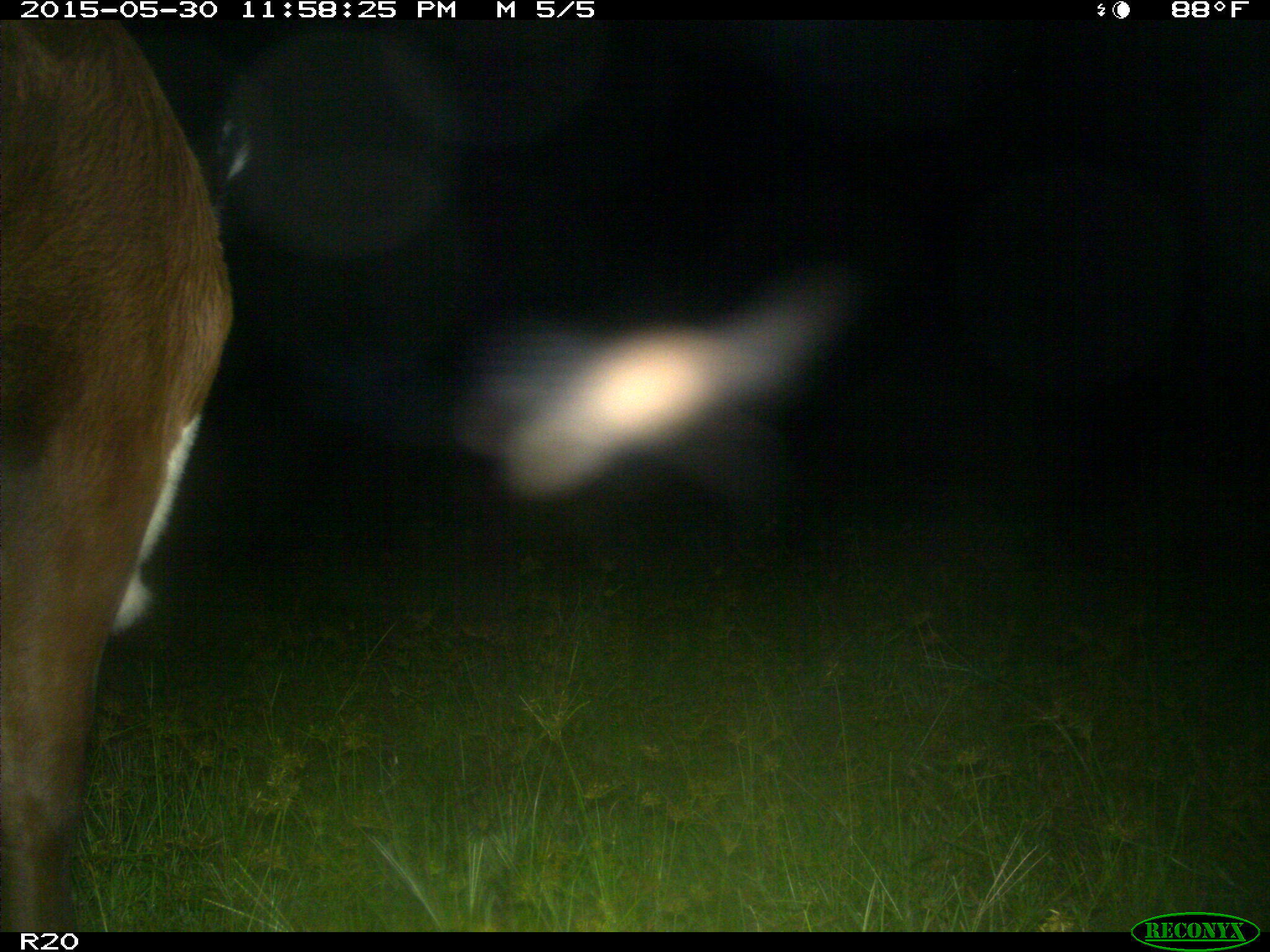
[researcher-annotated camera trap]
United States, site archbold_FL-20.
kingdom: Animalia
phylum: Chordata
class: Mammalia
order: Artiodactyla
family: Bovidae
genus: Bos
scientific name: Bos taurus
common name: domestic cow